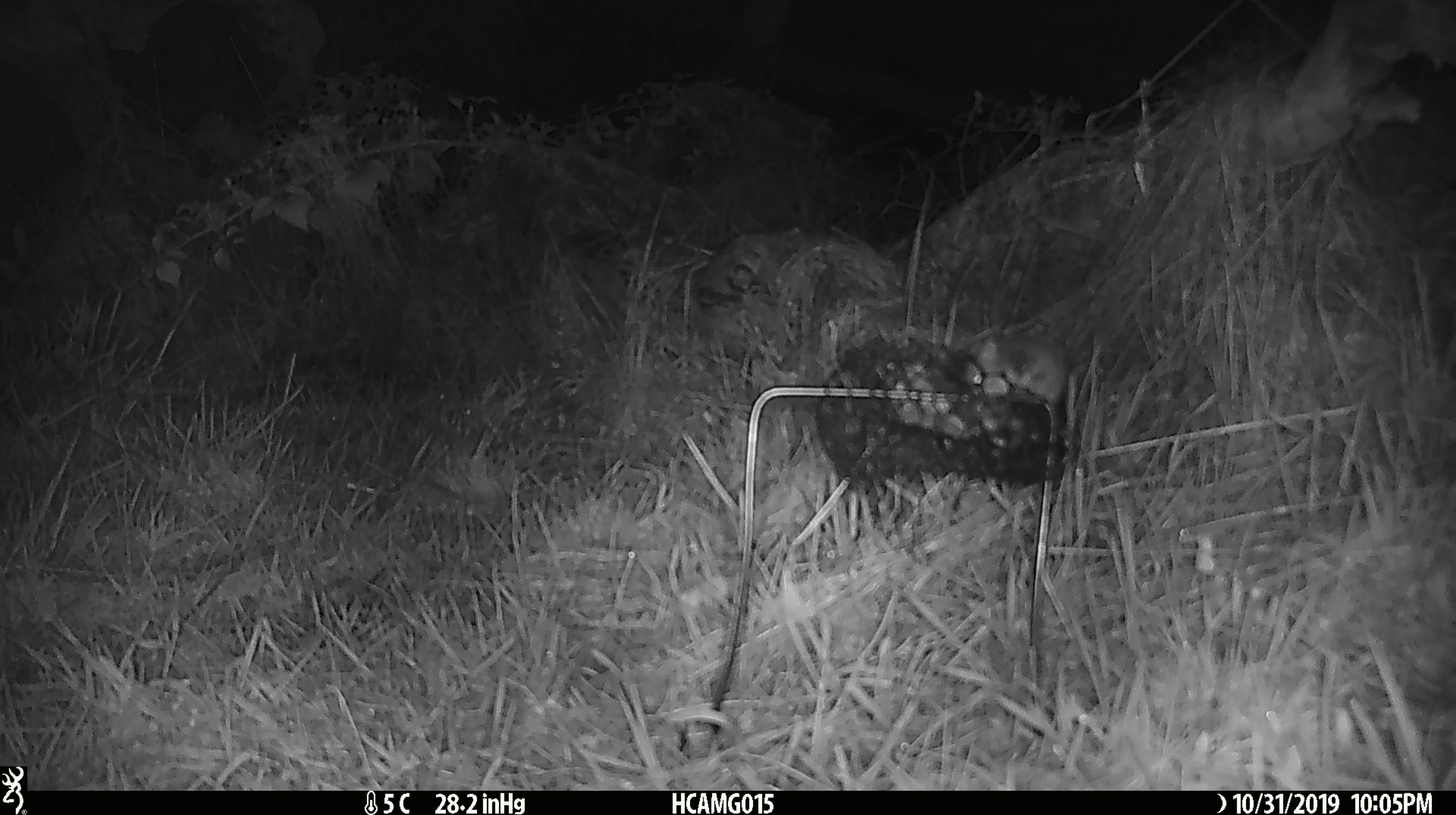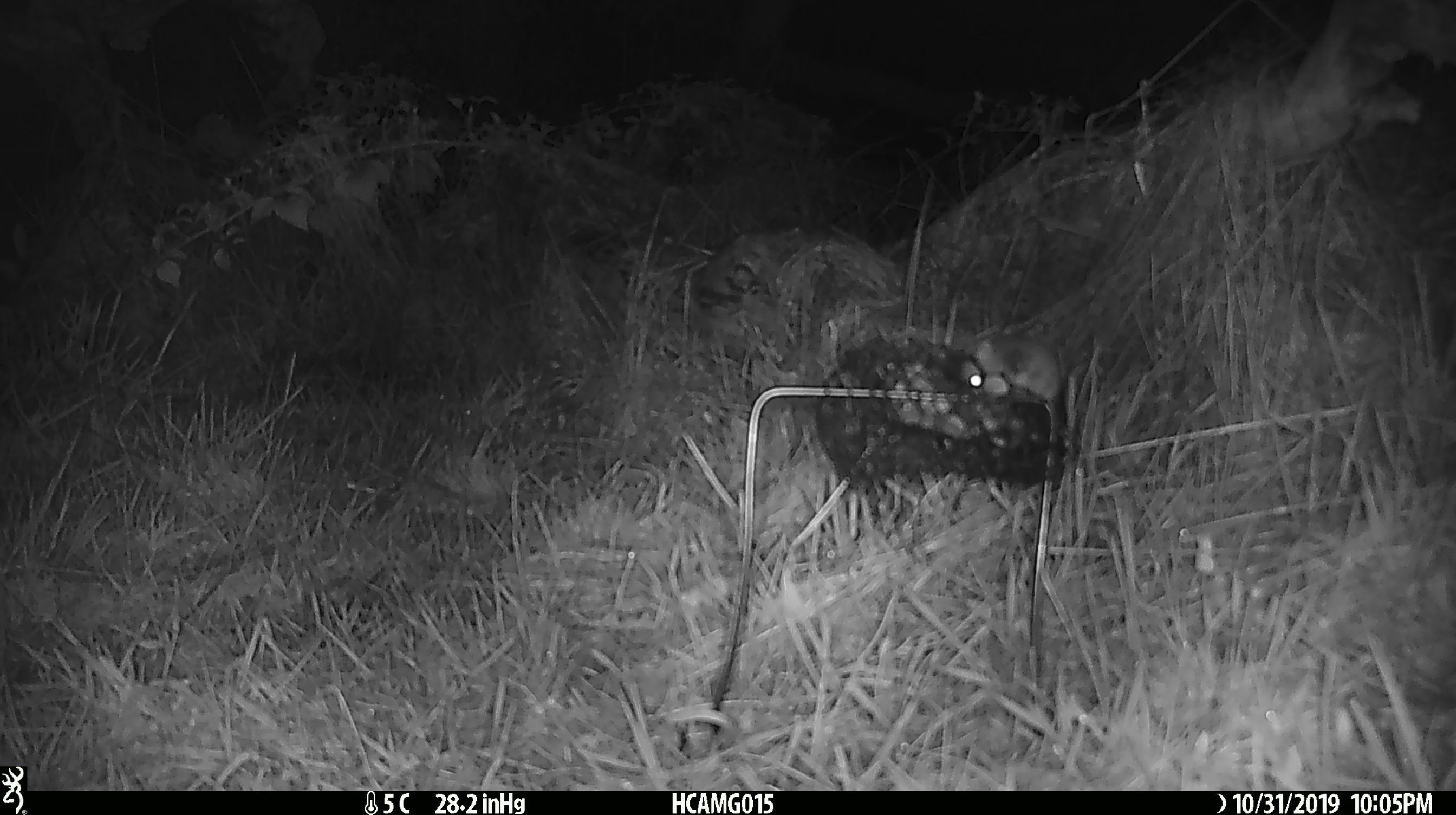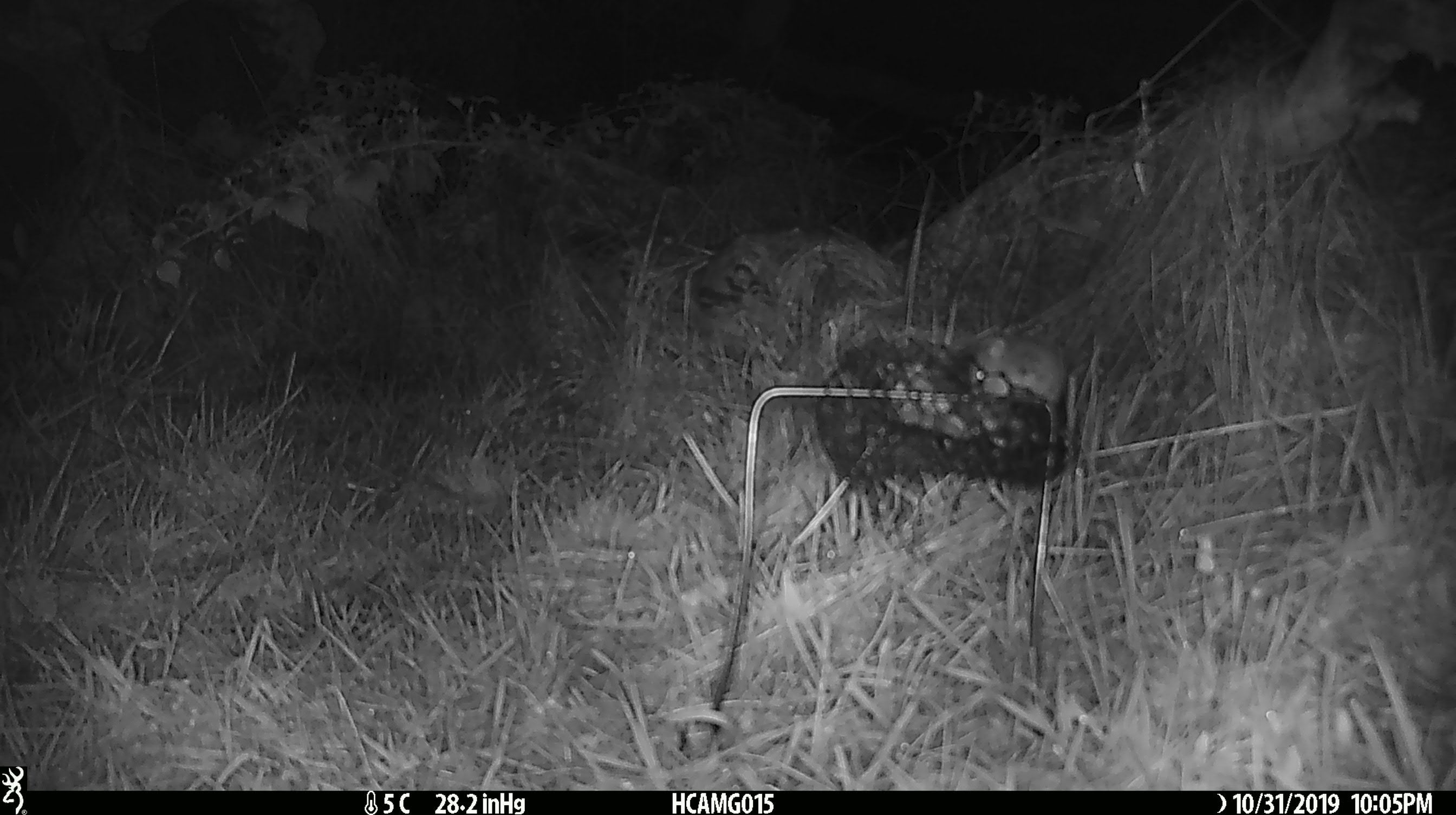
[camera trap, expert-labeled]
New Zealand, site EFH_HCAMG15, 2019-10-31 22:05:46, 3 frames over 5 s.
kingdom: Animalia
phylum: Chordata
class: Mammalia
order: Rodentia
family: Muridae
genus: Mus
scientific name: Mus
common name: mouse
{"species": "mouse (Mus)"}